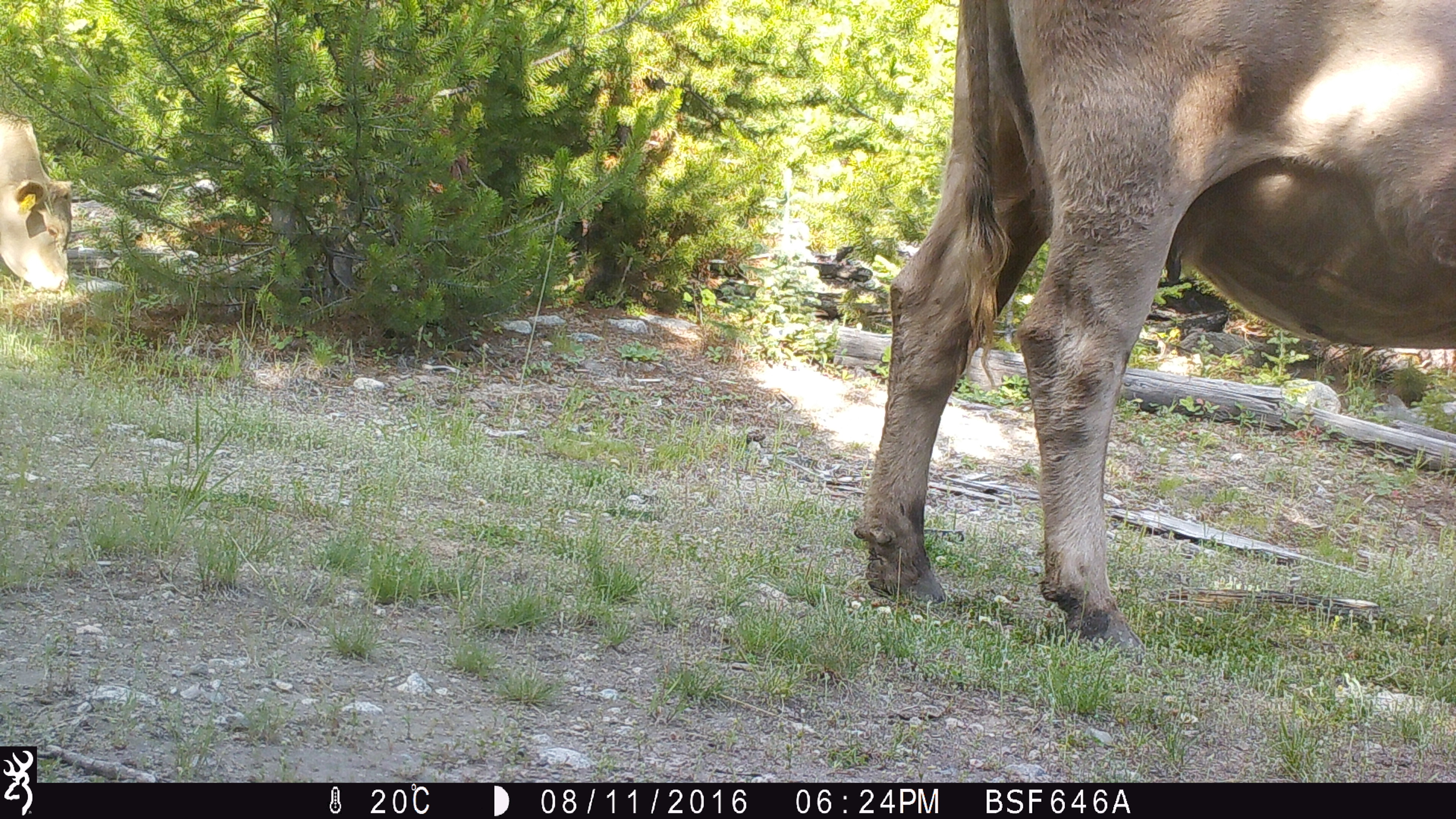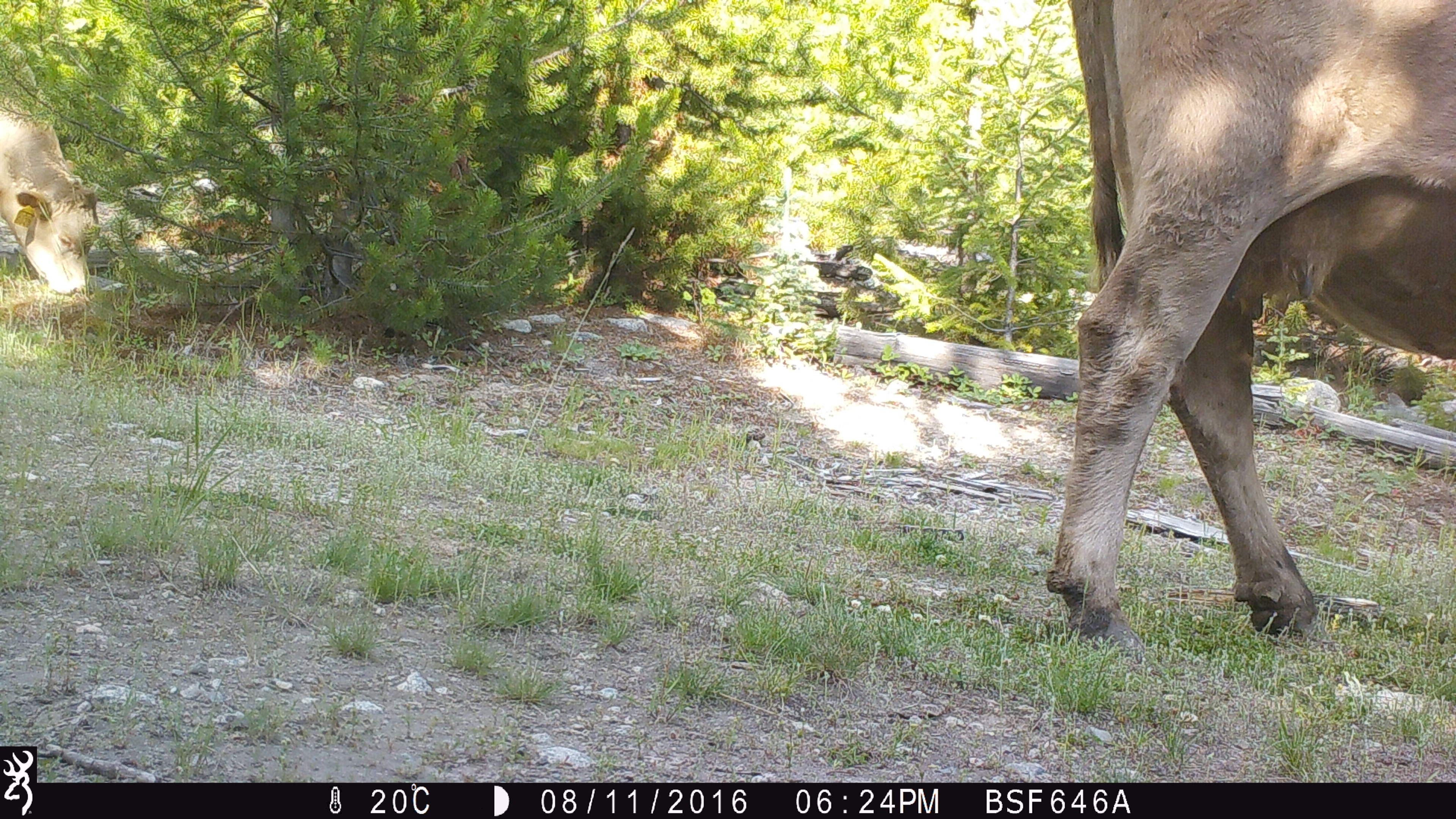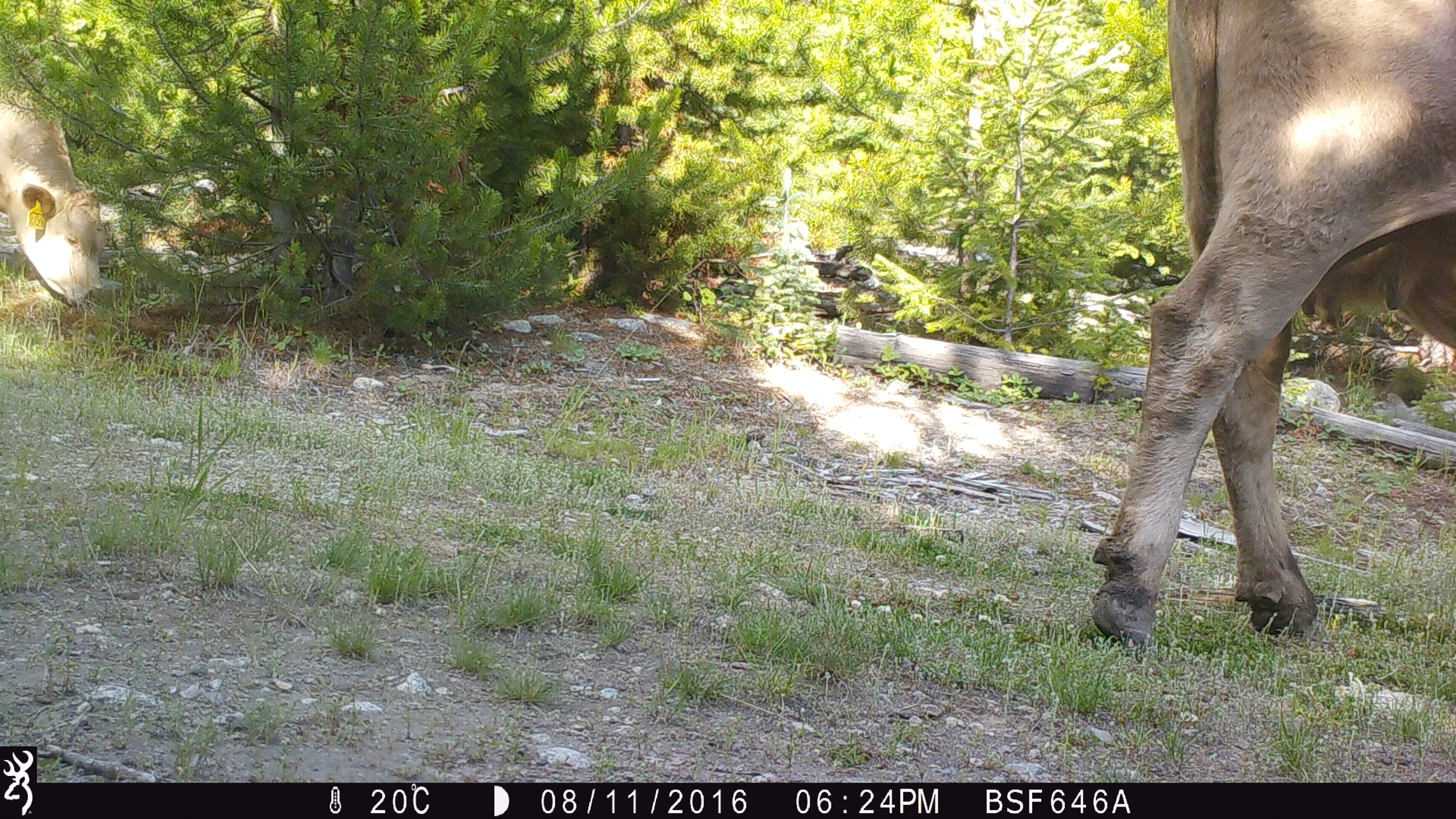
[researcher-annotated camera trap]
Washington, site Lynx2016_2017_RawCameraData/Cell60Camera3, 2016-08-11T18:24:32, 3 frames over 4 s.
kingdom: Animalia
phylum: Chordata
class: Mammalia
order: Artiodactyla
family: Bovidae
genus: Bos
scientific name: Bos taurus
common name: domestic cattle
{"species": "domestic cattle (Bos taurus)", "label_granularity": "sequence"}